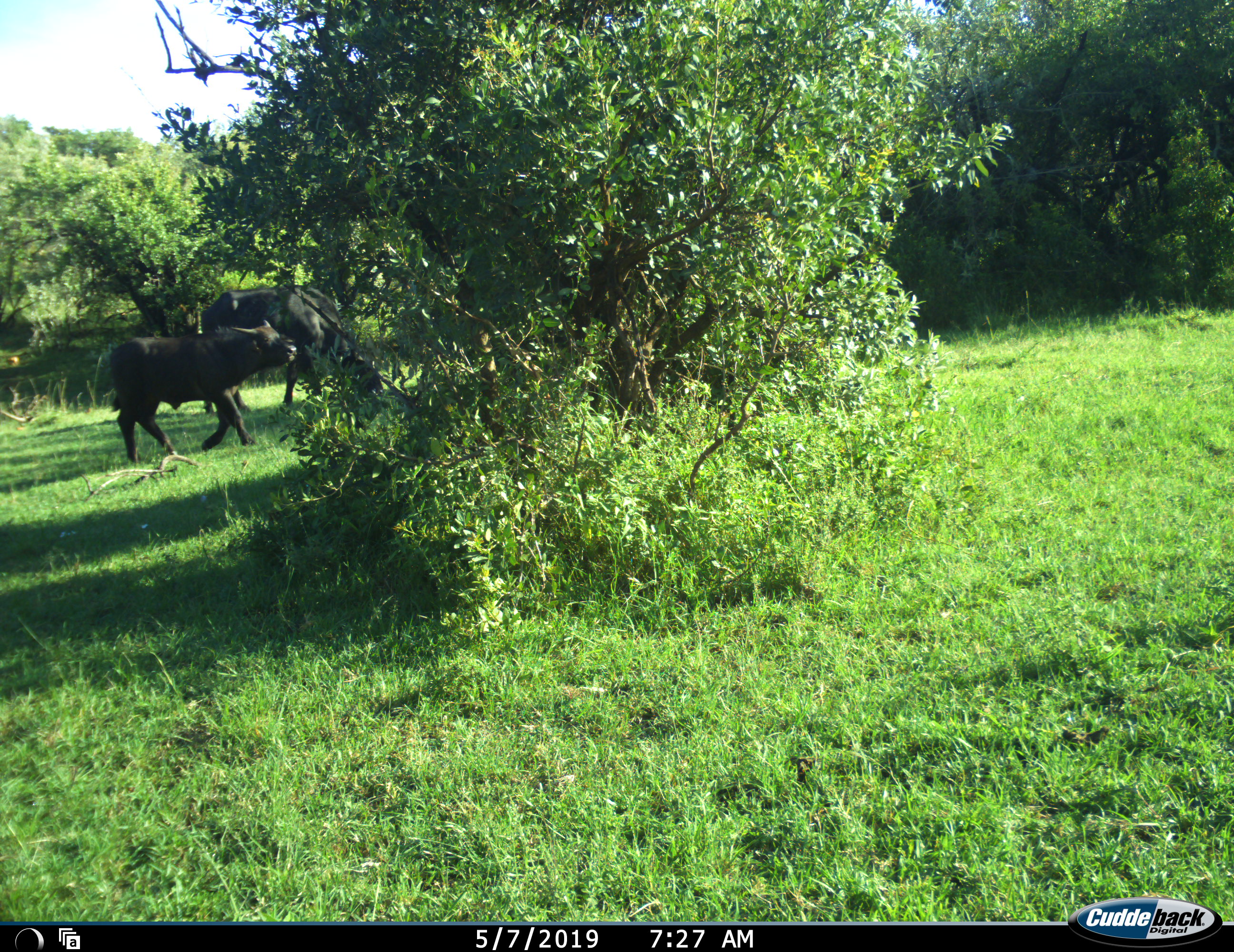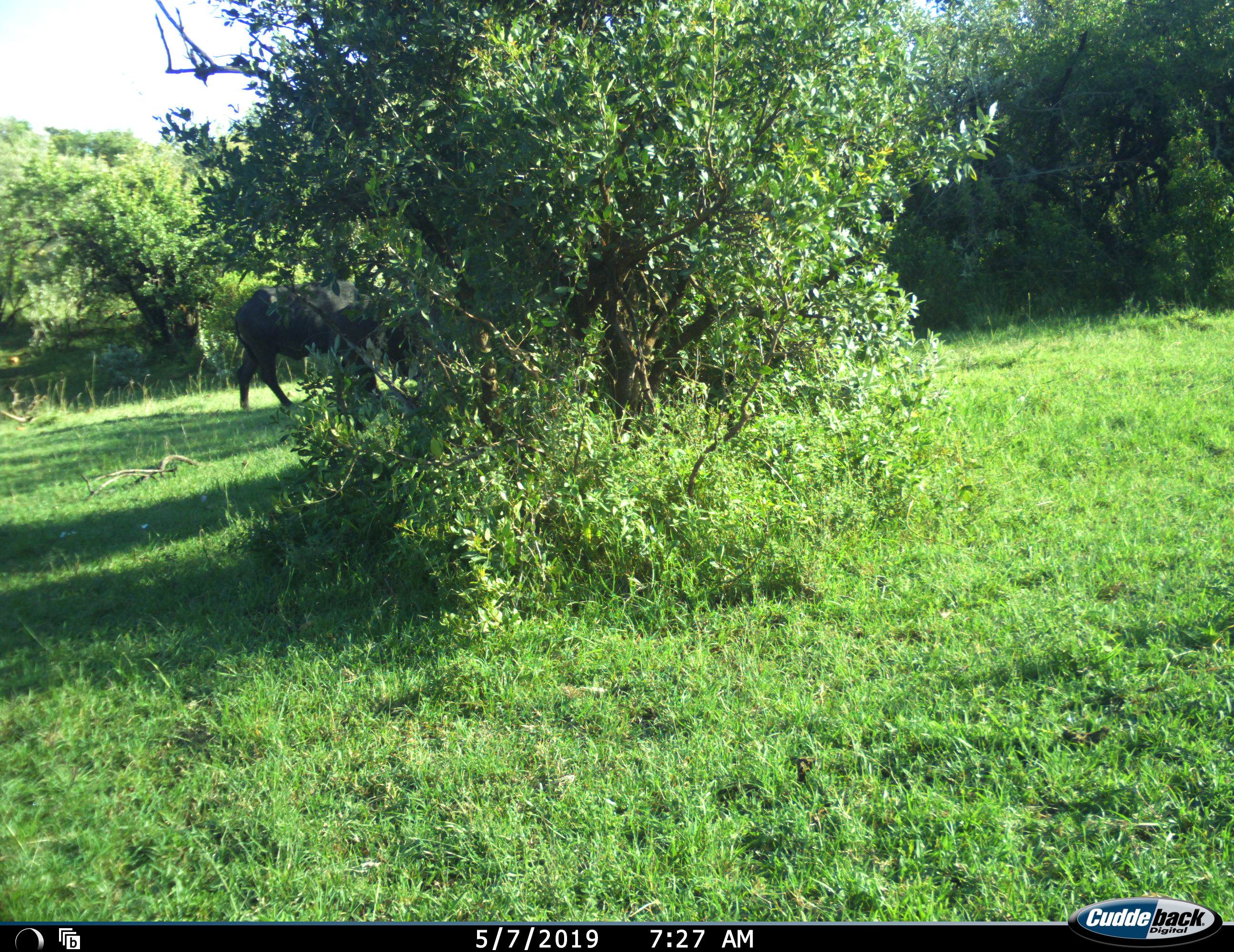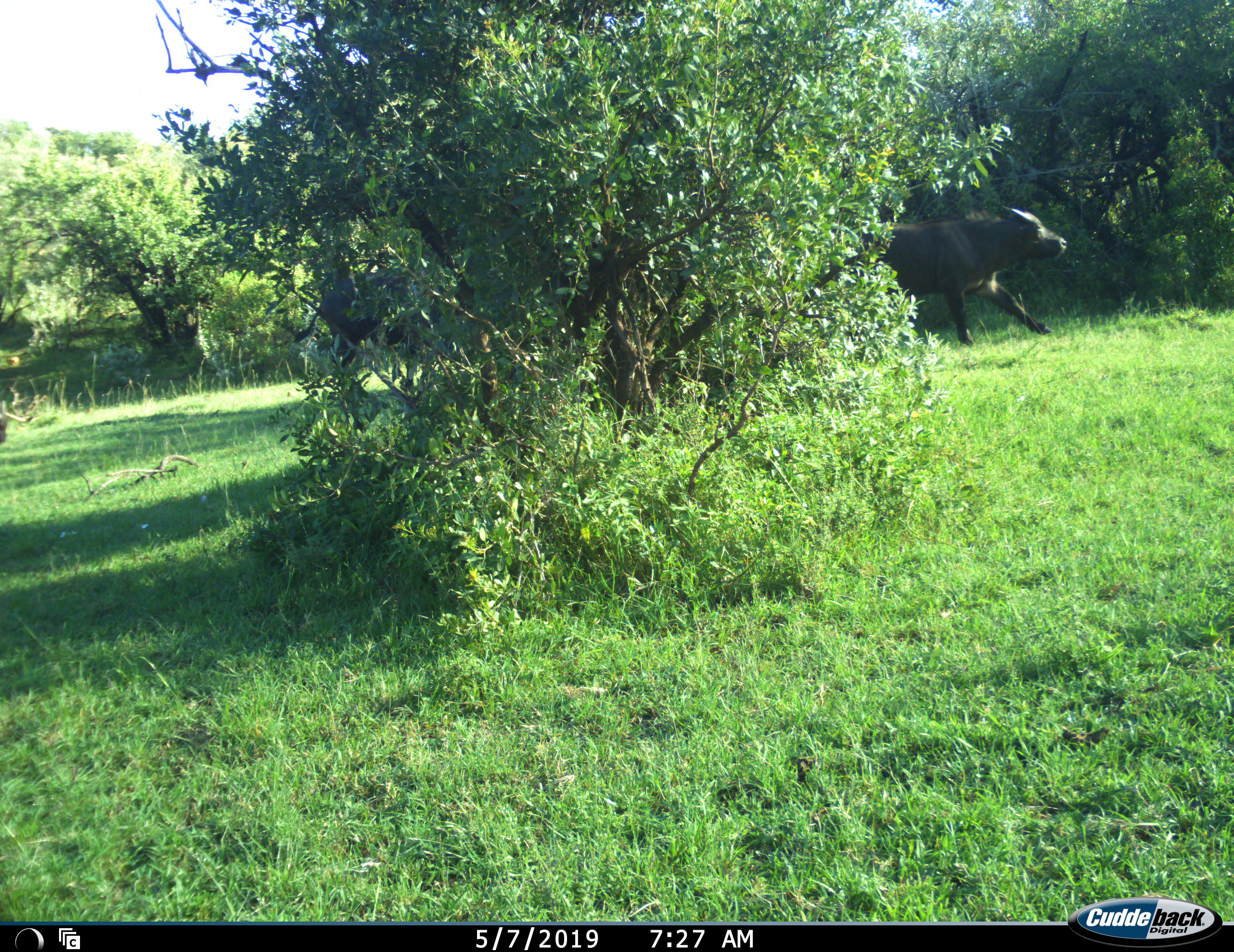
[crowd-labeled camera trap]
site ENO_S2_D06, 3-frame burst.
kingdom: Animalia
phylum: Chordata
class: Mammalia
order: Artiodactyla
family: Bovidae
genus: Syncerus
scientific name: Syncerus caffer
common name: african buffalo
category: buffalo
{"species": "buffalo (african buffalo) (Syncerus caffer)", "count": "3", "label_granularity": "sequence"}